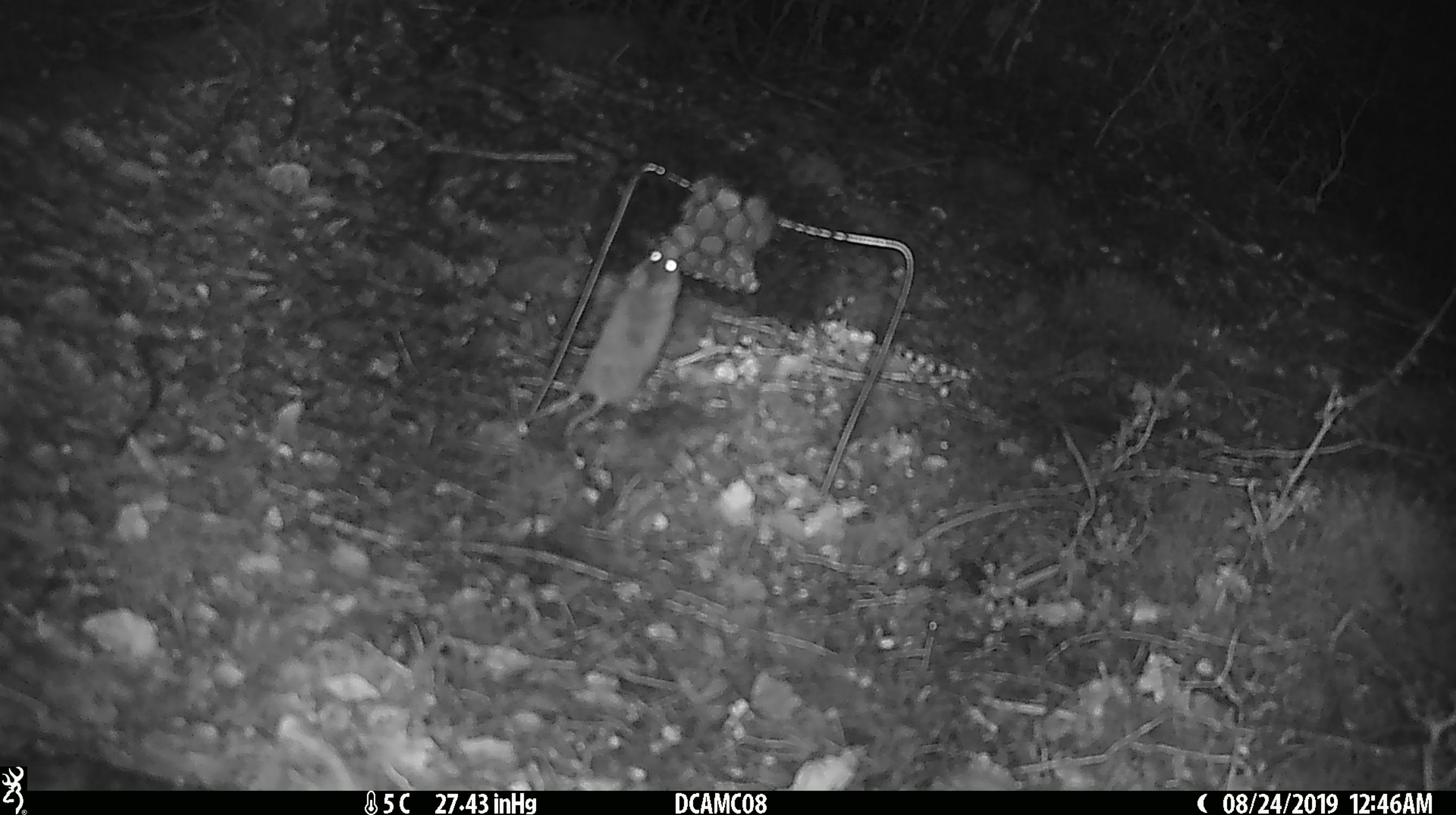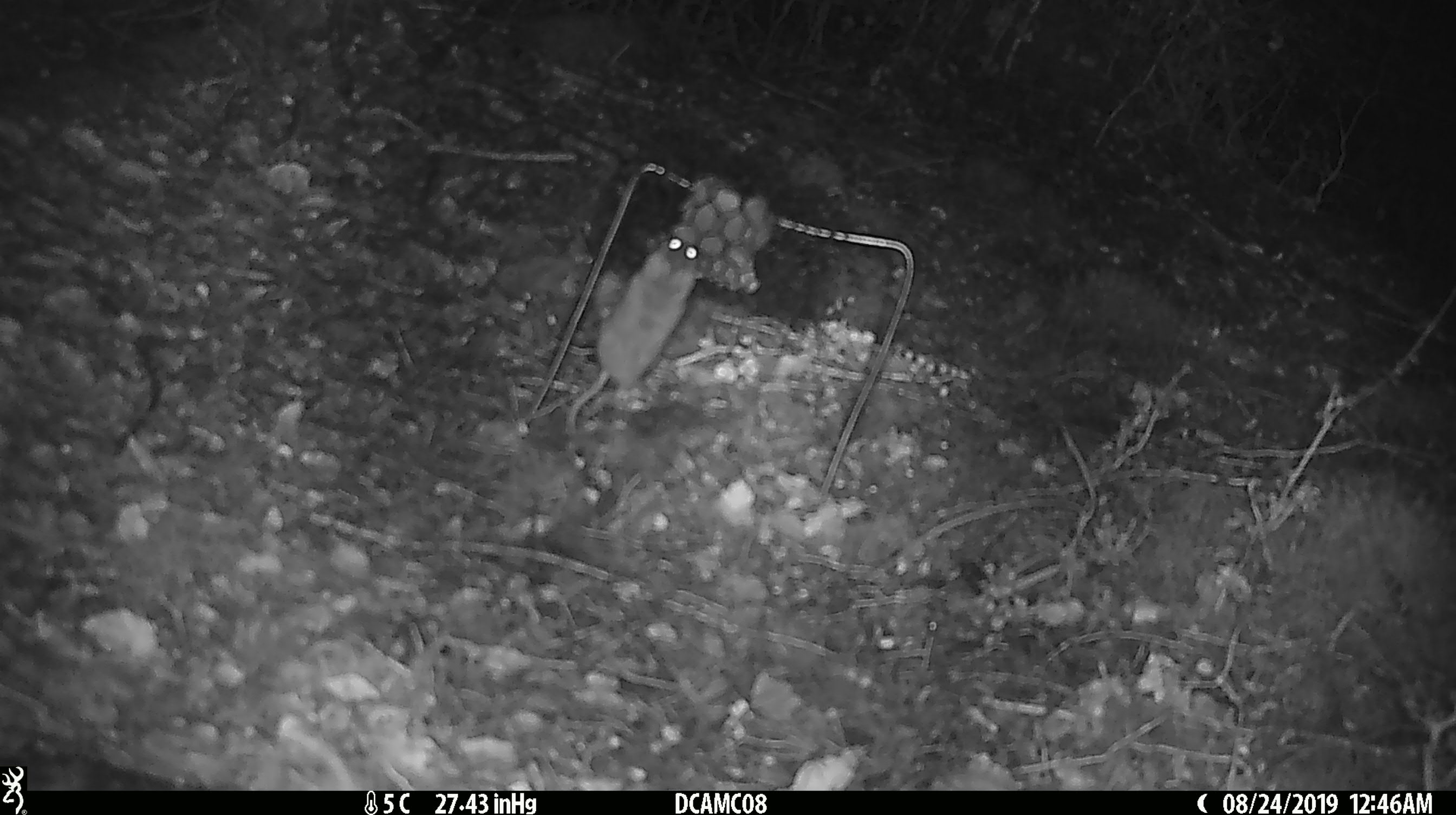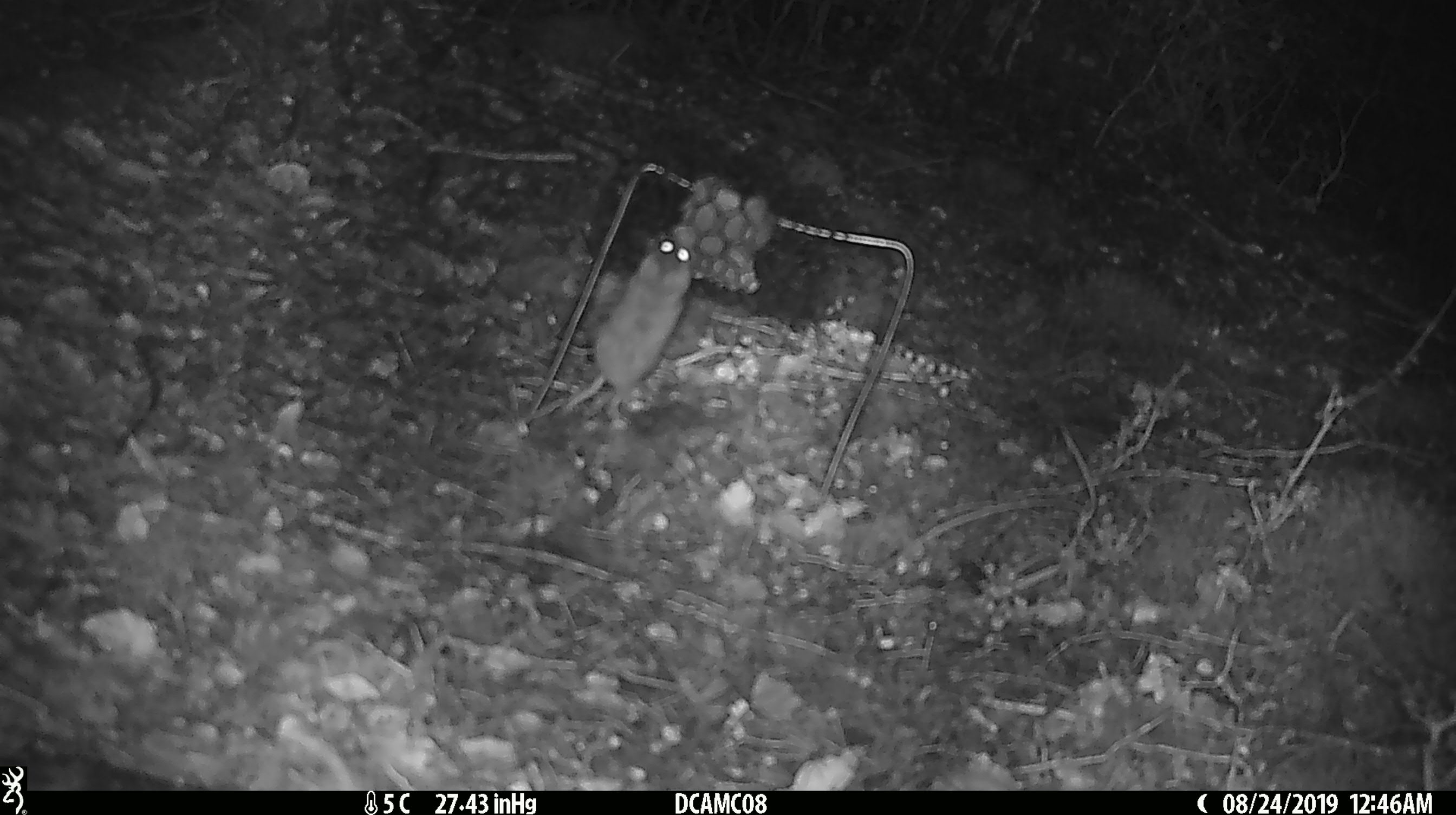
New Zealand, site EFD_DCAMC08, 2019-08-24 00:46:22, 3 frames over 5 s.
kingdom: Animalia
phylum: Chordata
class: Mammalia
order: Rodentia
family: Muridae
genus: Mus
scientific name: Mus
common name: mouse